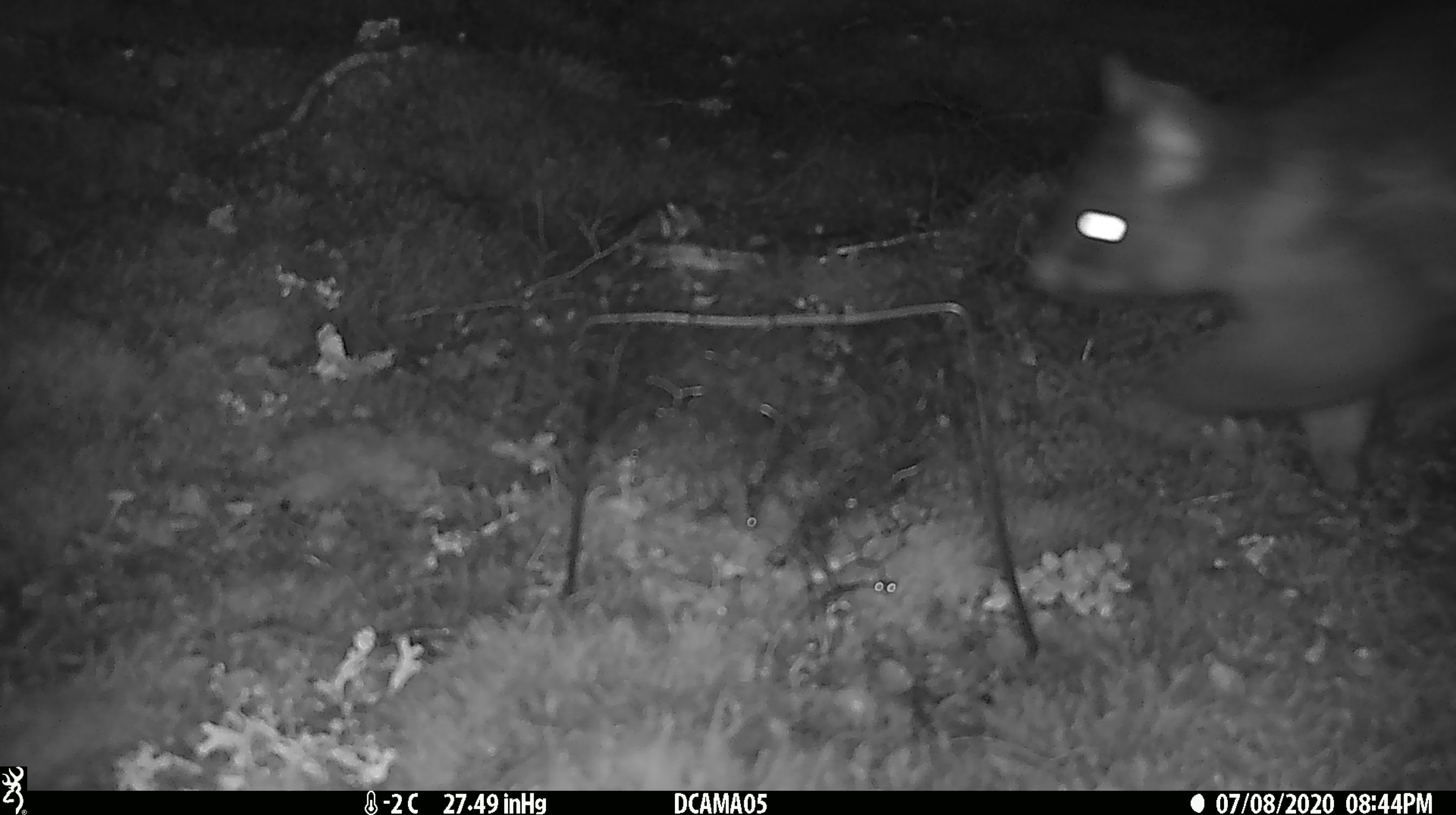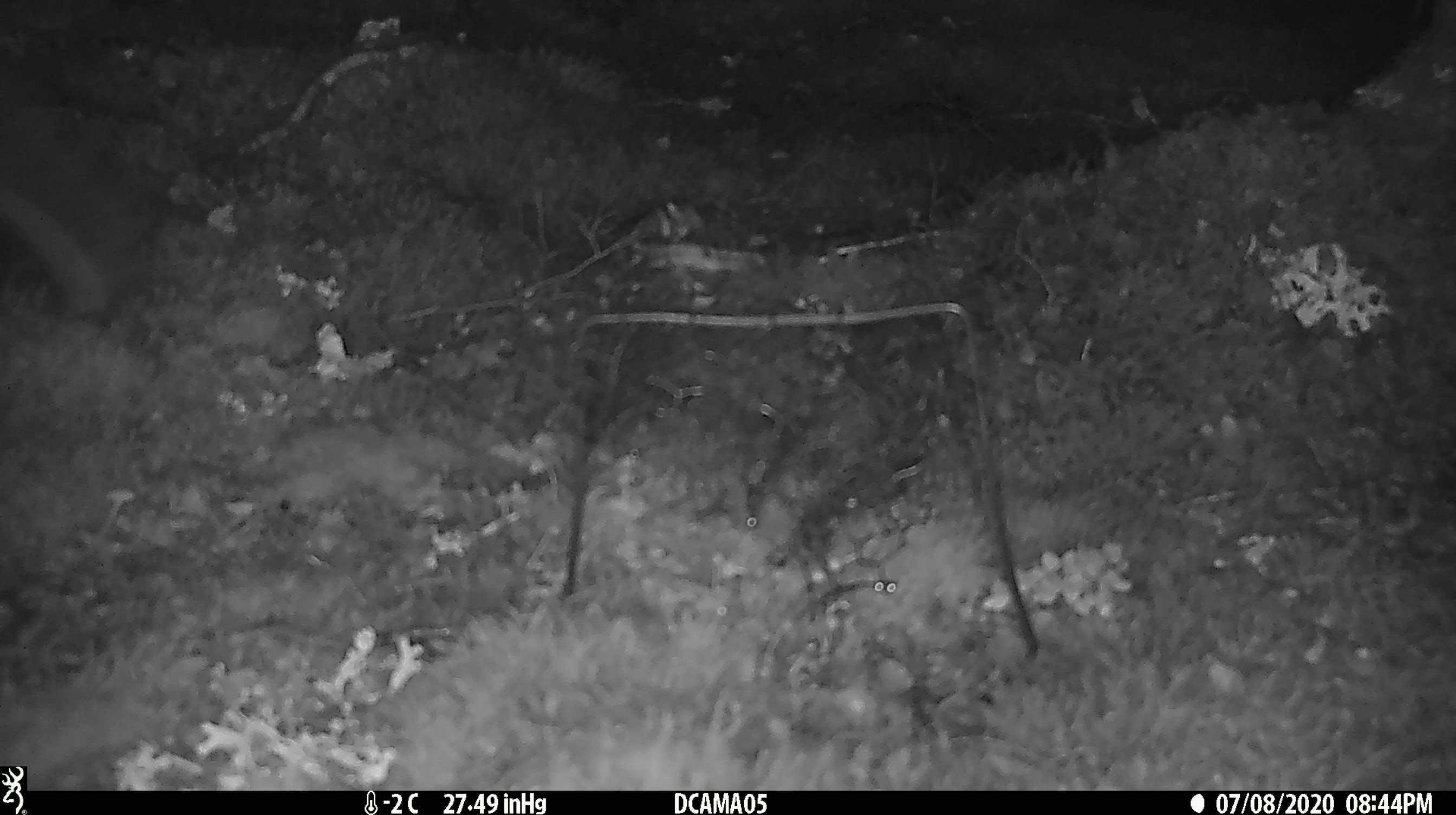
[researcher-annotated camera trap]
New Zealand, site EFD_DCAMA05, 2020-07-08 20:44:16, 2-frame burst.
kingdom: Animalia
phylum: Chordata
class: Mammalia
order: Diprotodontia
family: Phalangeridae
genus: Trichosurus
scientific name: Trichosurus vulpecula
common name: common brushtail possum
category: possum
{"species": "possum (common brushtail possum) (Trichosurus vulpecula)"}